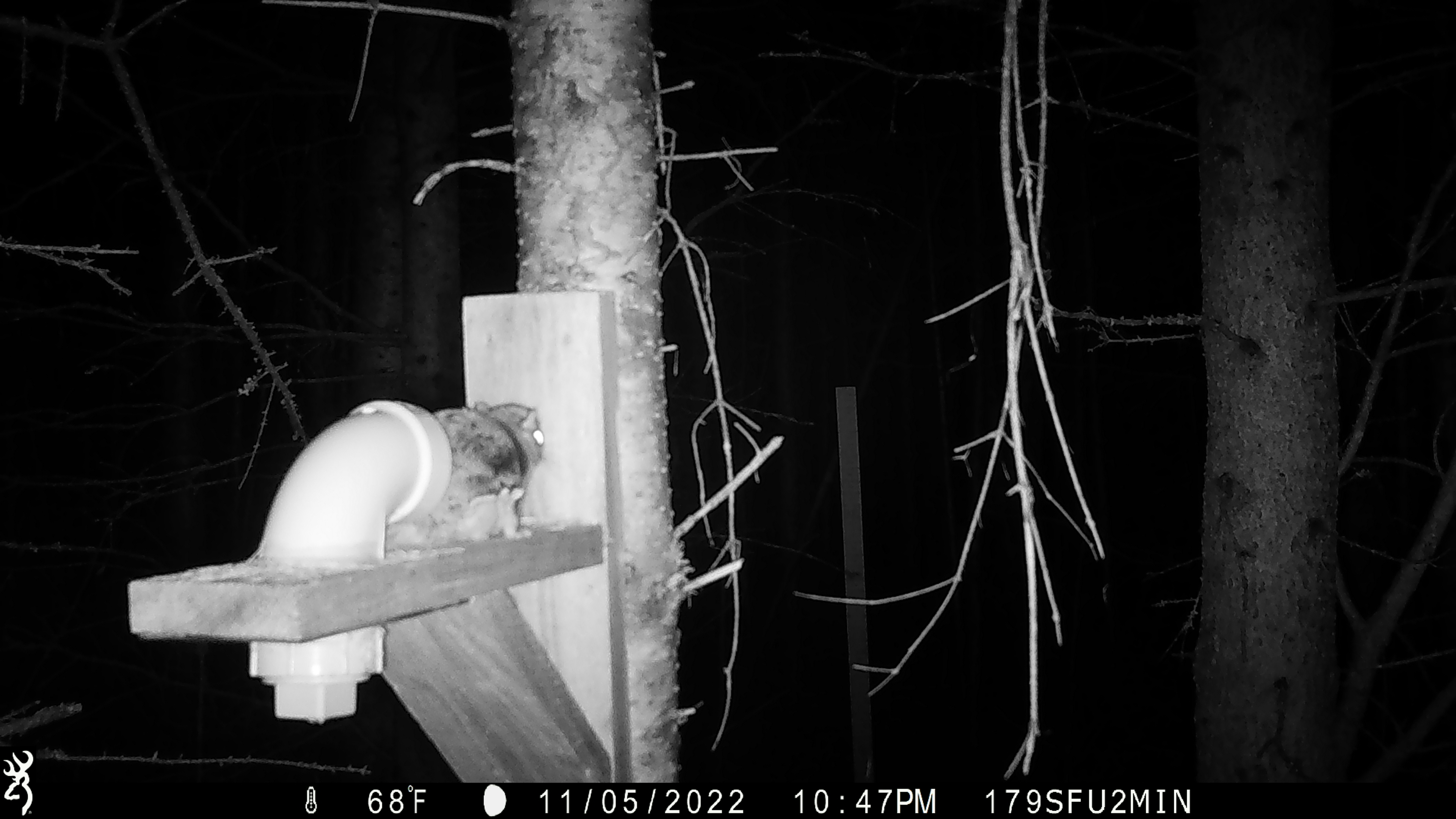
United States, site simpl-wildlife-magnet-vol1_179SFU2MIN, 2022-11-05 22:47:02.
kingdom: Animalia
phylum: Chordata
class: Mammalia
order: Rodentia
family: Sciuridae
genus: Glaucomys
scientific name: Glaucomys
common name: flying squirrel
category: flying squirrel sp.